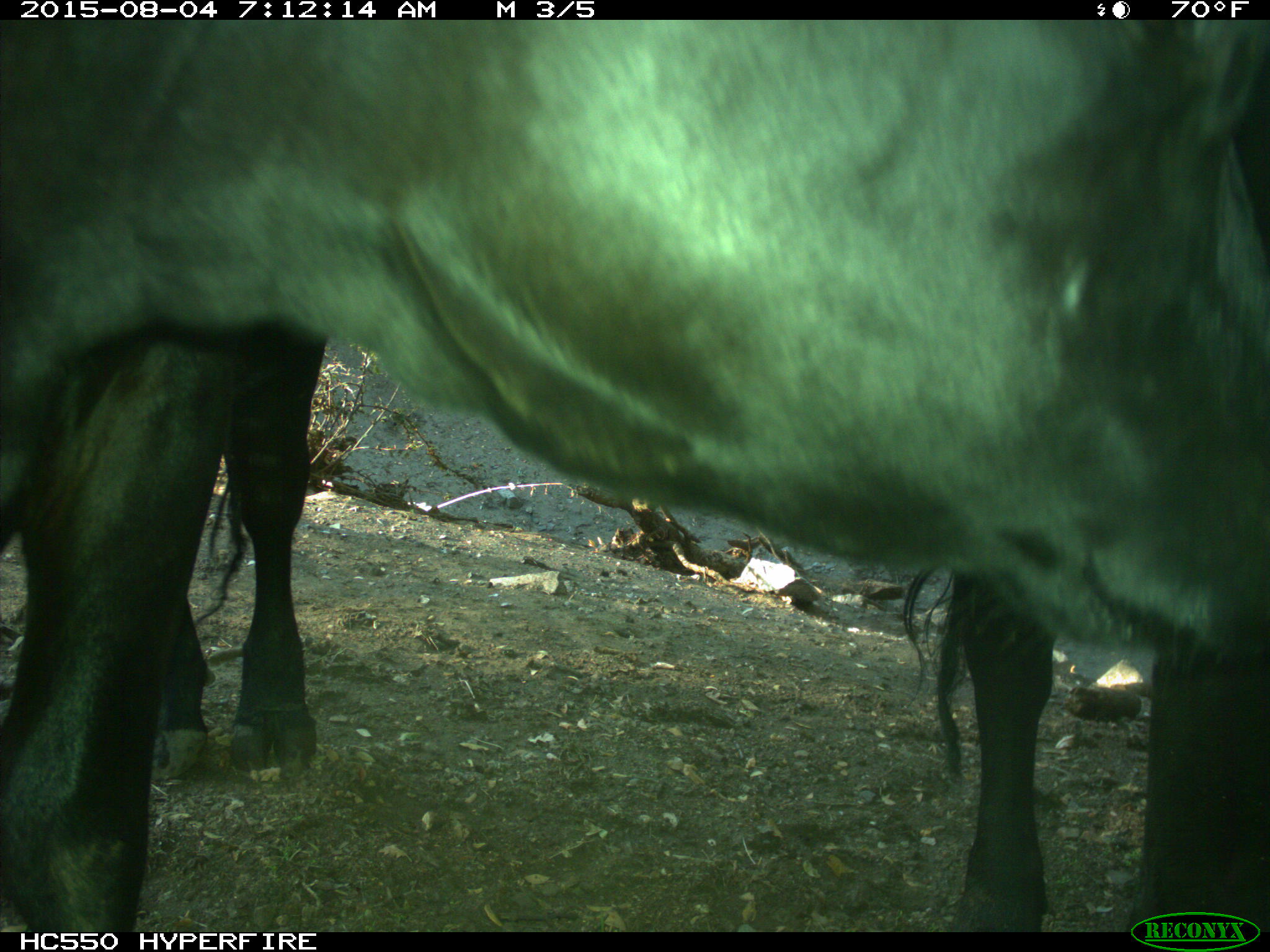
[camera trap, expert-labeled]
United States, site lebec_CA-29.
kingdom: Animalia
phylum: Chordata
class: Mammalia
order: Artiodactyla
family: Bovidae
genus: Bos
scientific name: Bos taurus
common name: domestic cow